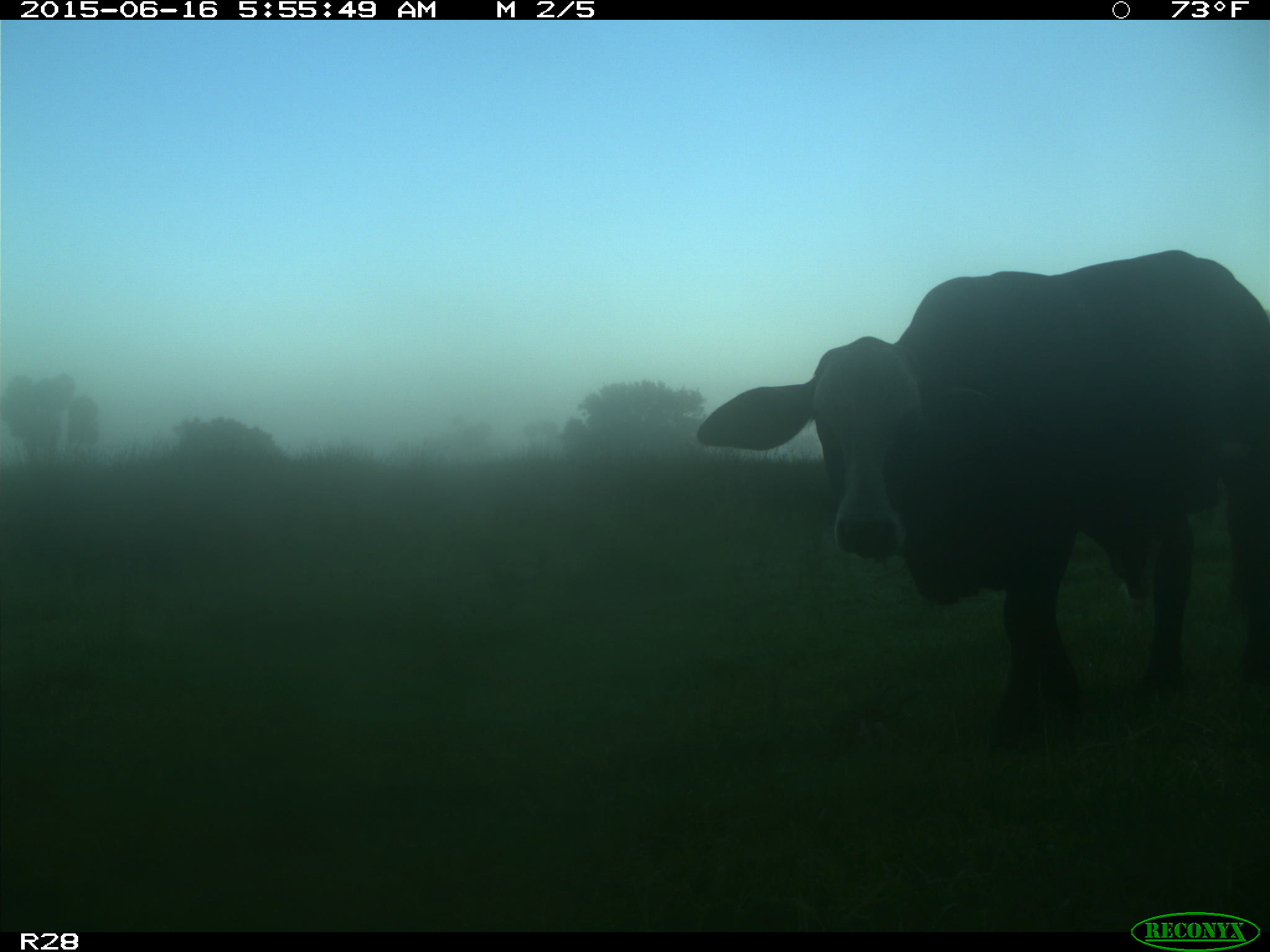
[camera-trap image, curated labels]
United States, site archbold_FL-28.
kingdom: Animalia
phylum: Chordata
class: Mammalia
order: Artiodactyla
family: Bovidae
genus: Bos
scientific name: Bos taurus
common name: domestic cow